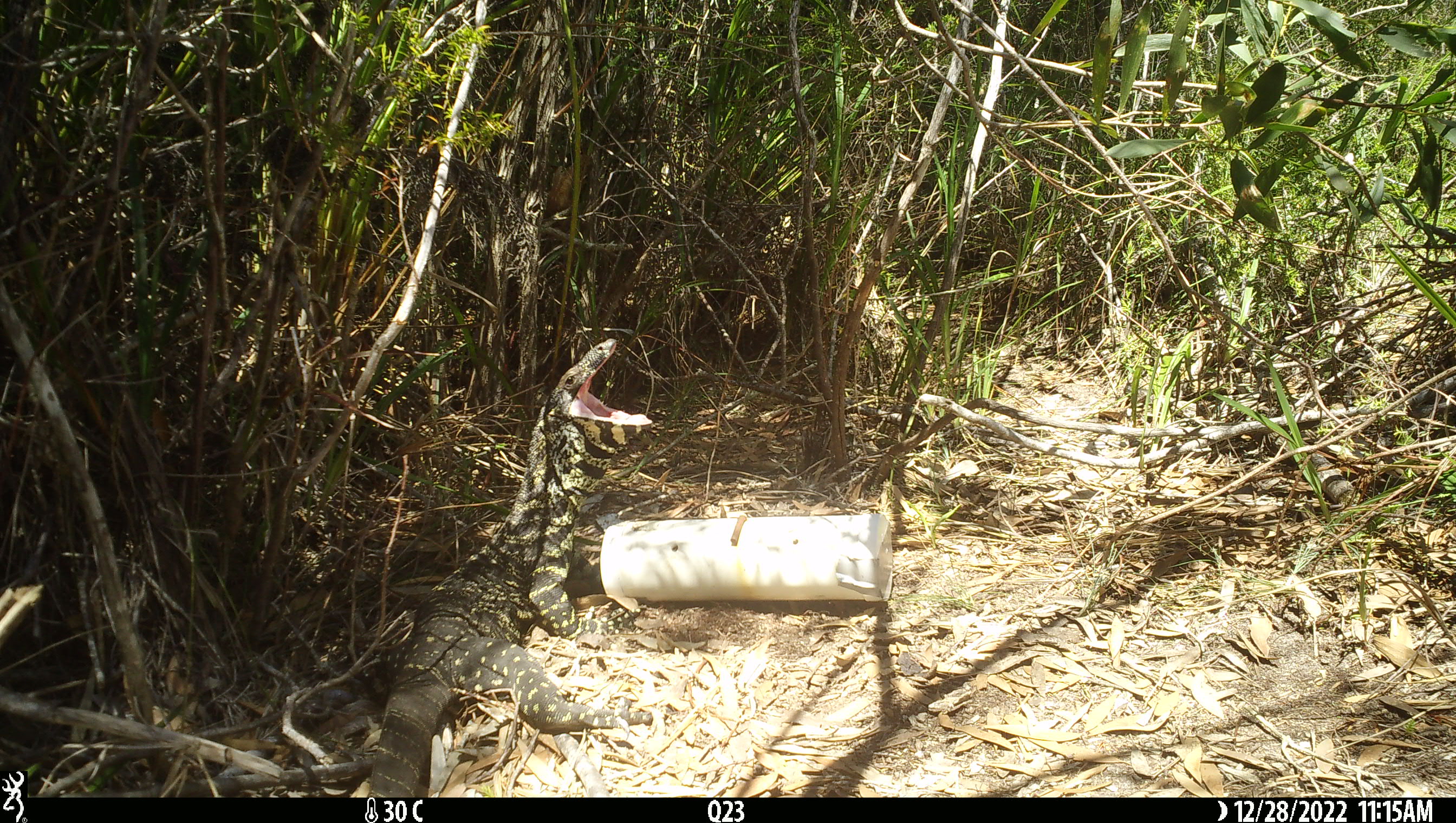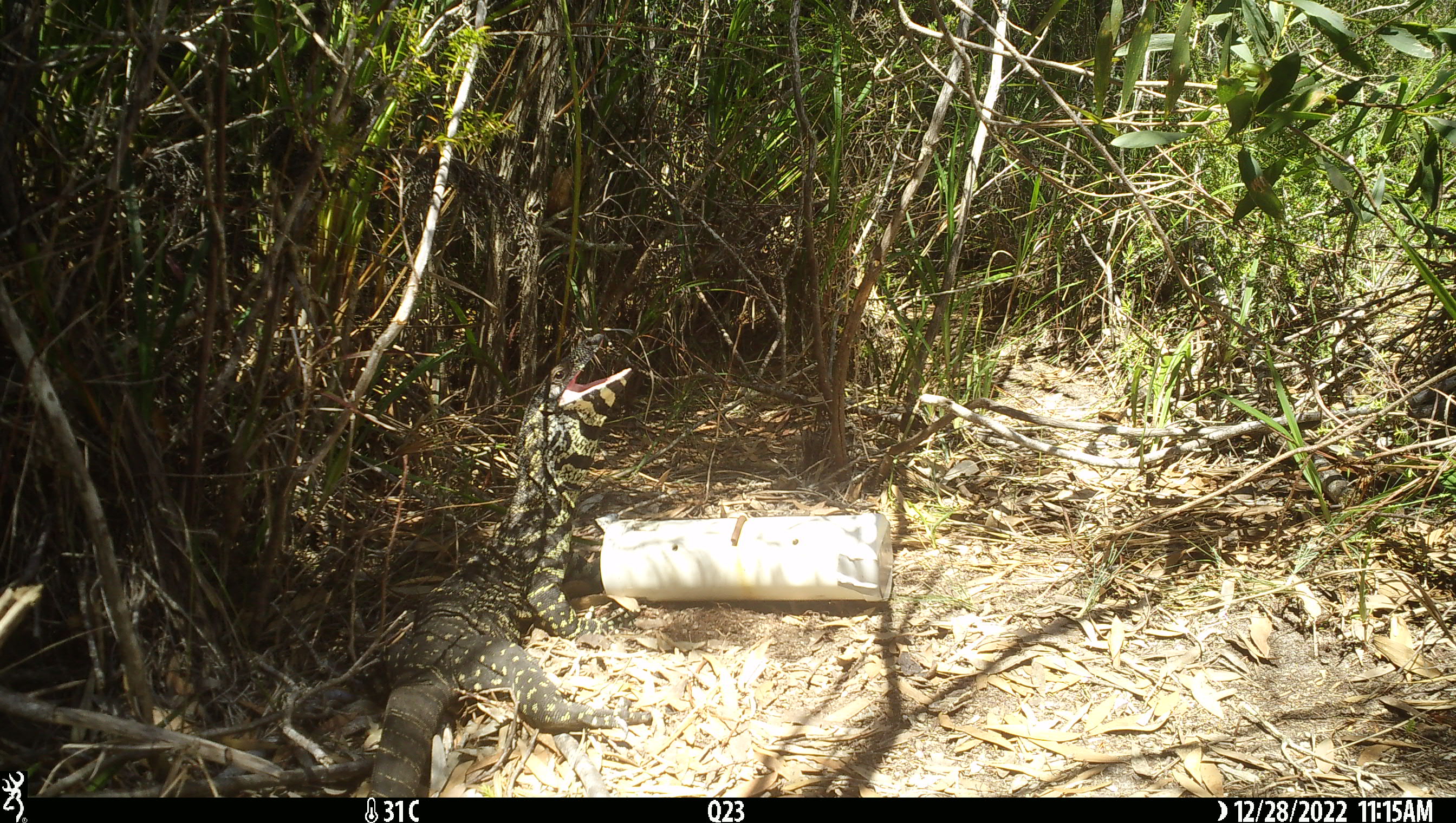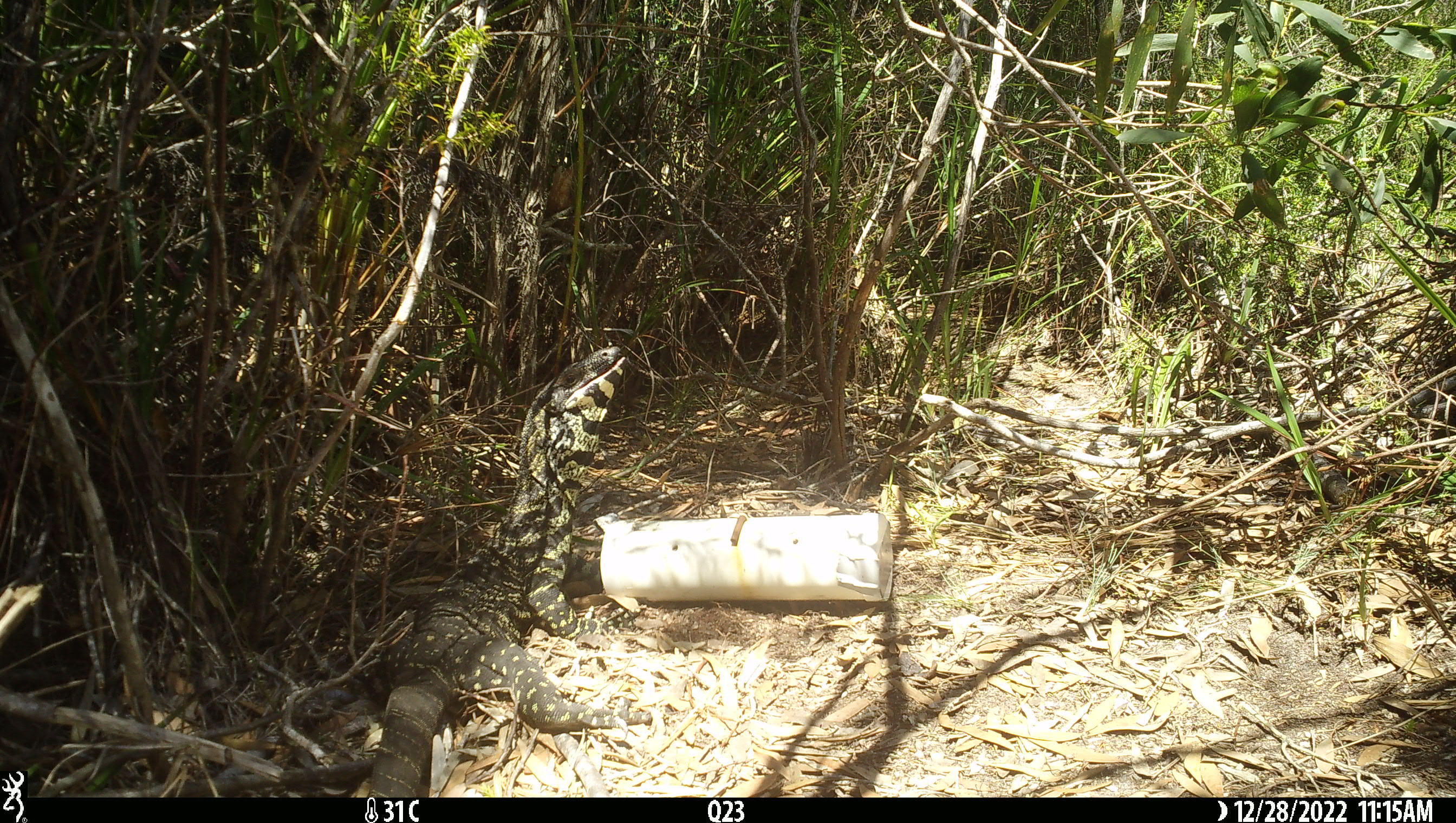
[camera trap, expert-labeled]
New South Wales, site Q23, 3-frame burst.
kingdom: Animalia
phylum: Chordata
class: Reptilia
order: Squamata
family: Varanidae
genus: Varanus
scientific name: Varanus varius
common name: lace monitor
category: goanna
Goanna (lace monitor) (Varanus varius).